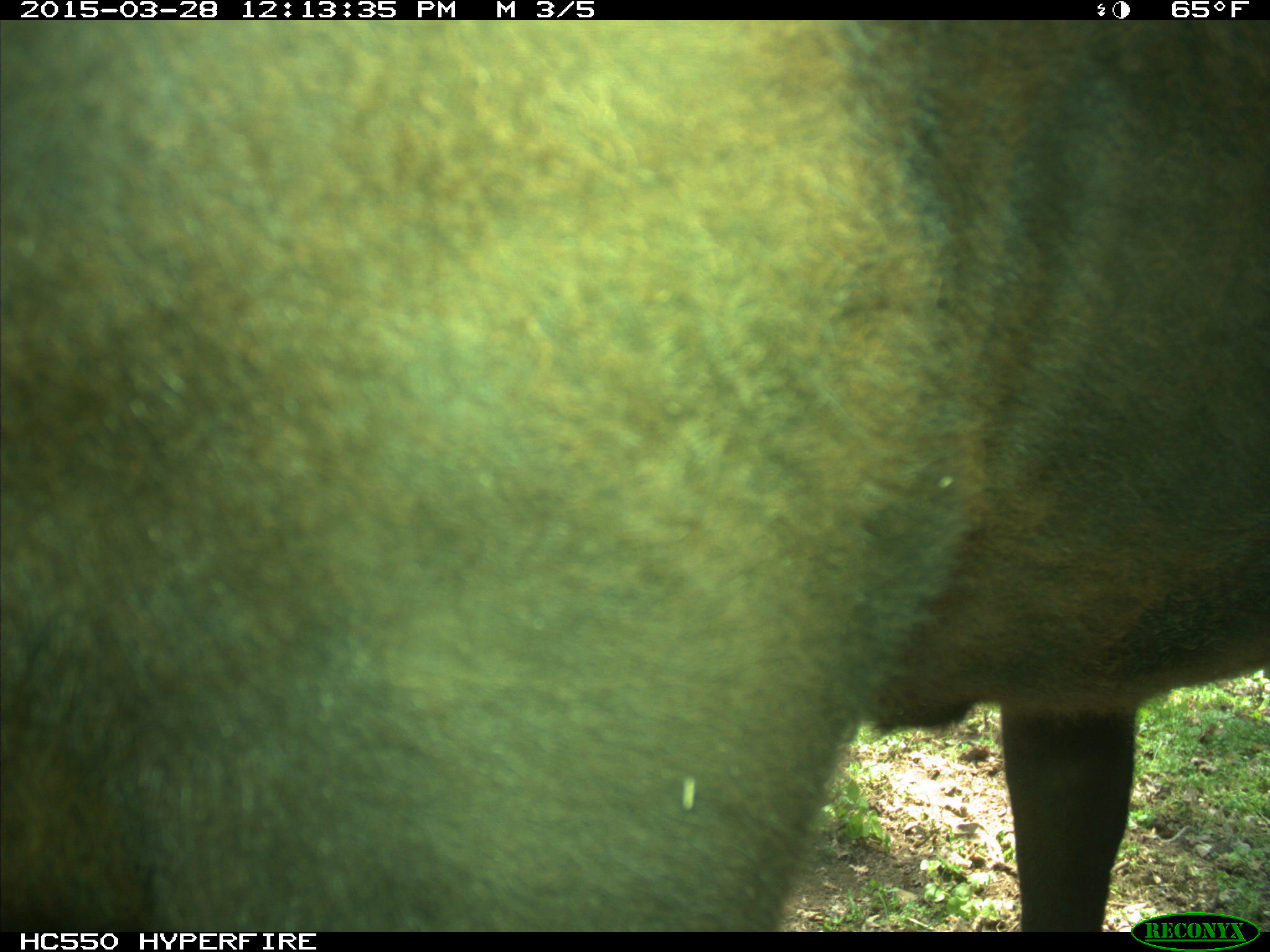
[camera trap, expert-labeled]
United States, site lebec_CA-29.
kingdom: Animalia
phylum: Chordata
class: Mammalia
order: Artiodactyla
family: Bovidae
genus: Bos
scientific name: Bos taurus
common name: domestic cow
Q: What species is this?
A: Bos taurus (domestic cow).